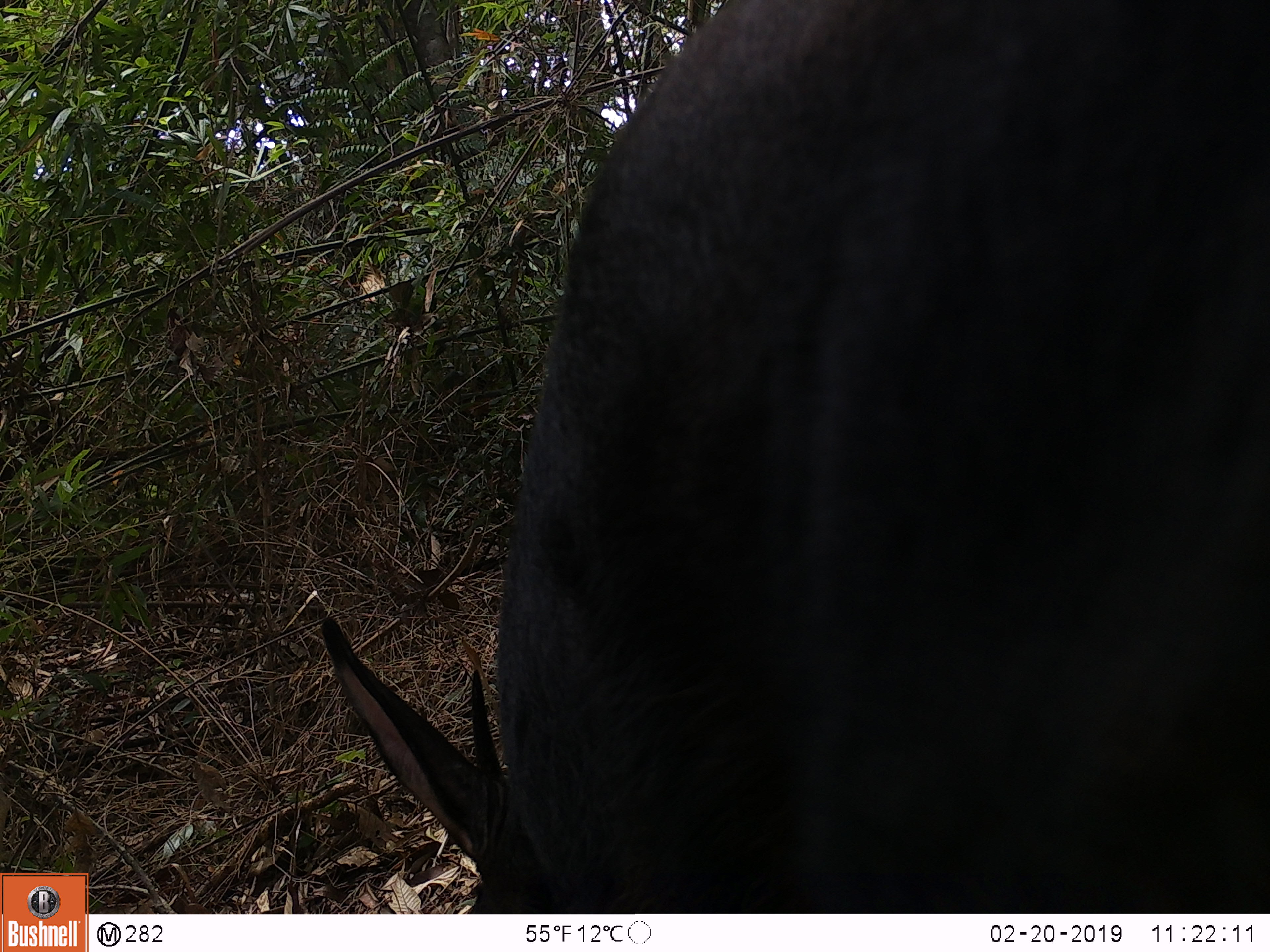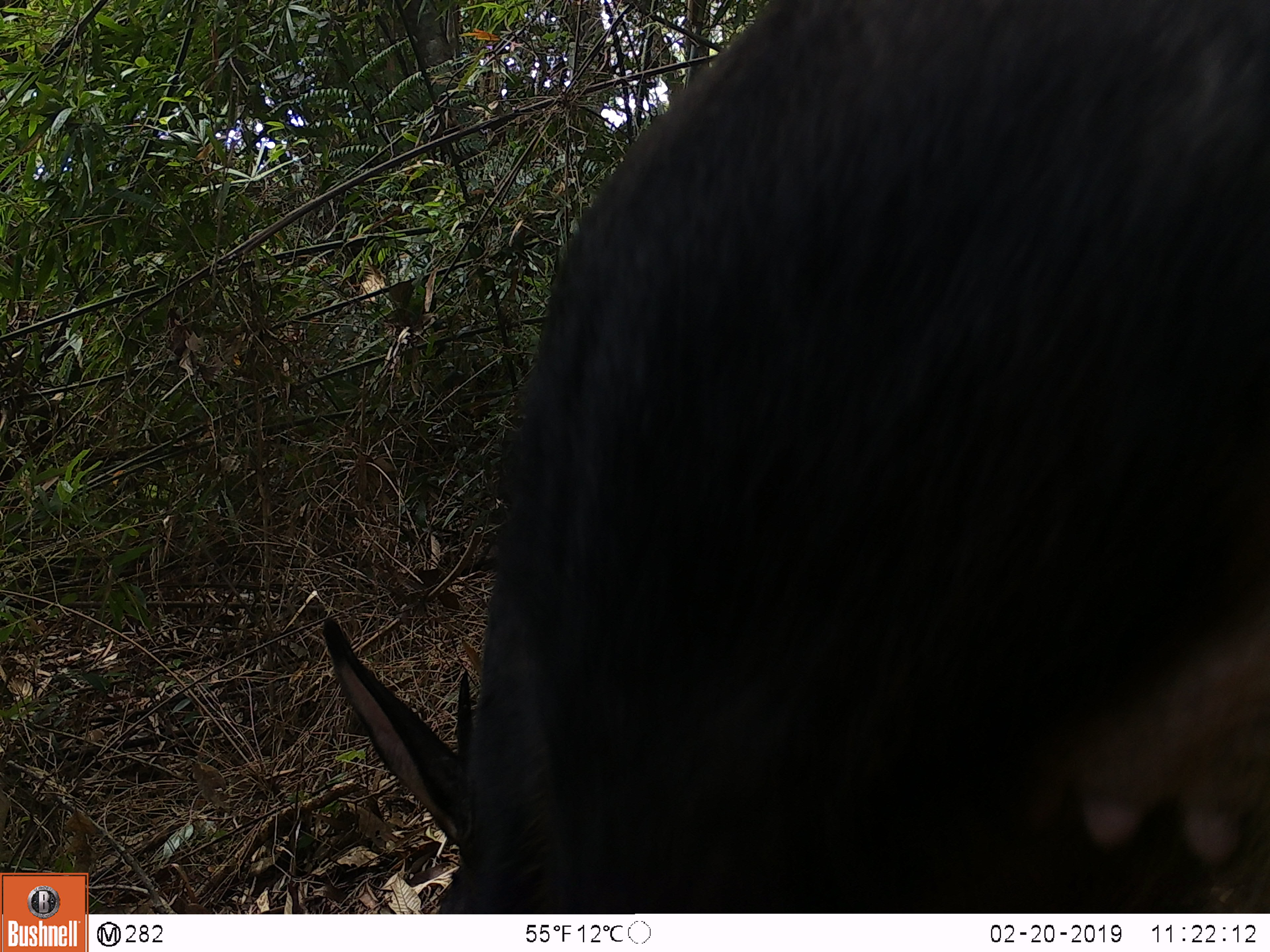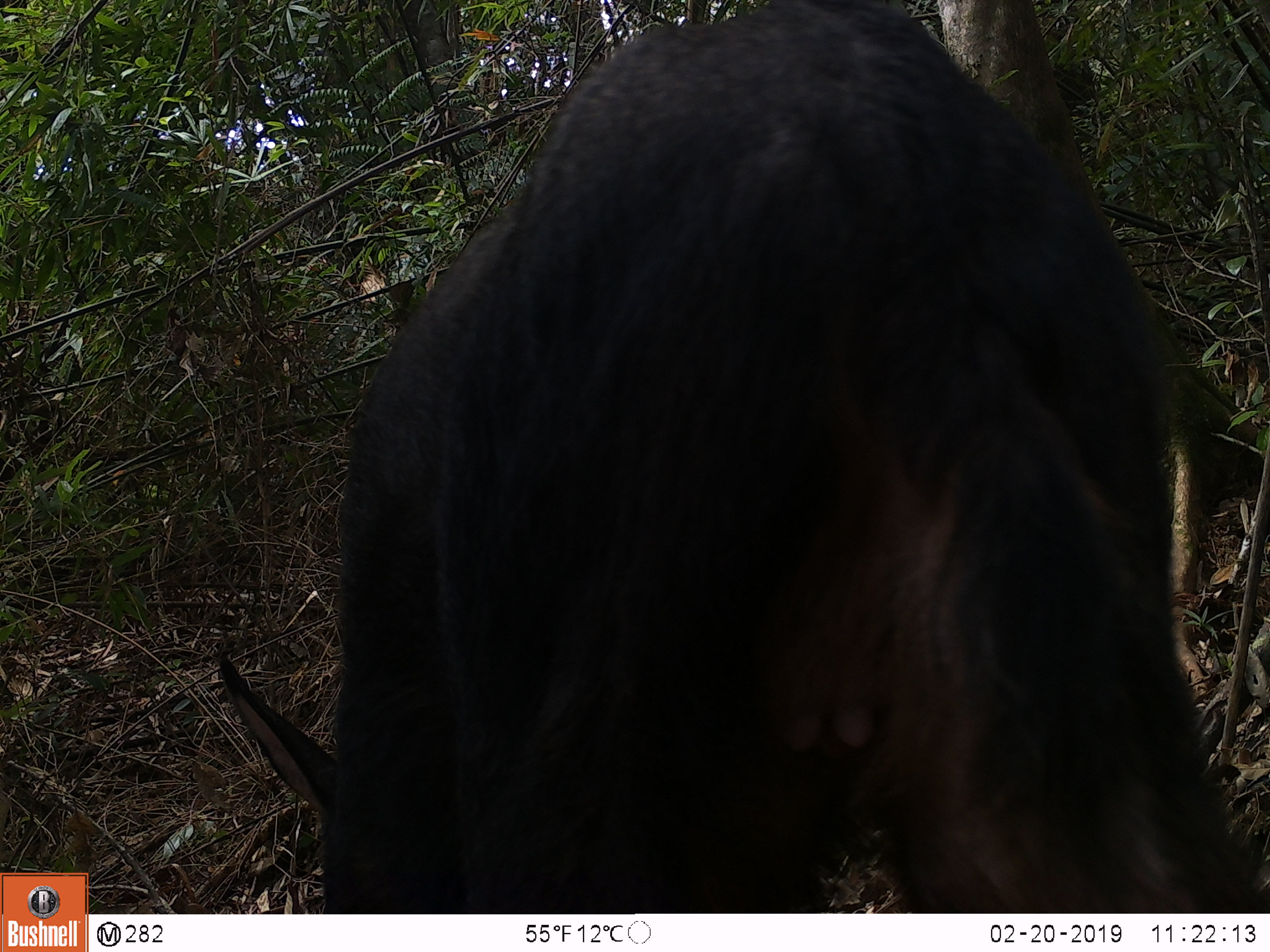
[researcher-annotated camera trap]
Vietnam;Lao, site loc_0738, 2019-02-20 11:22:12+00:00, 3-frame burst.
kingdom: Animalia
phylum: Chordata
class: Mammalia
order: Artiodactyla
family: Bovidae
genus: Capricornis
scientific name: Capricornis sumatraensis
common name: chinese serow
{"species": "chinese serow (Capricornis sumatraensis)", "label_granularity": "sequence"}